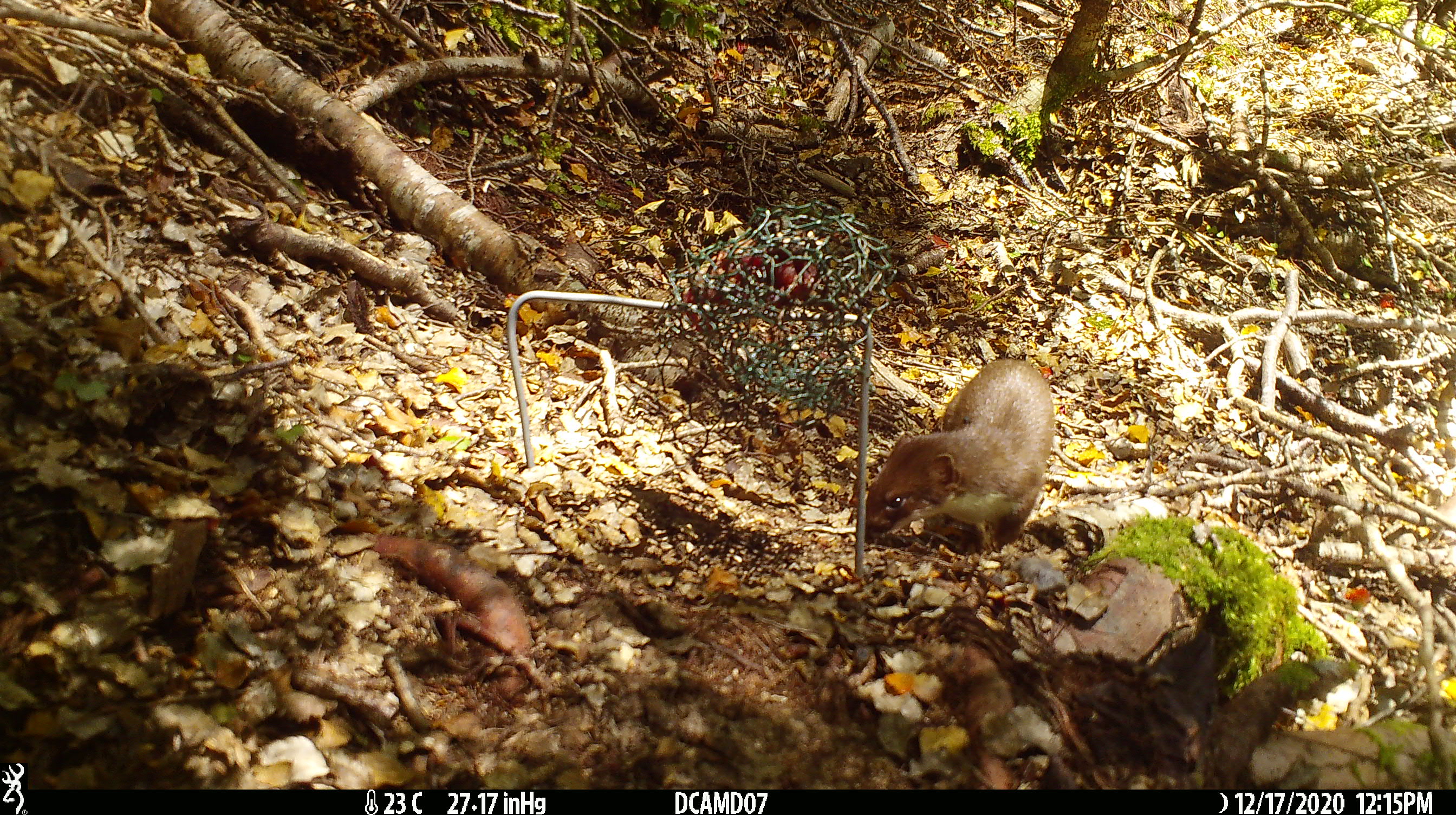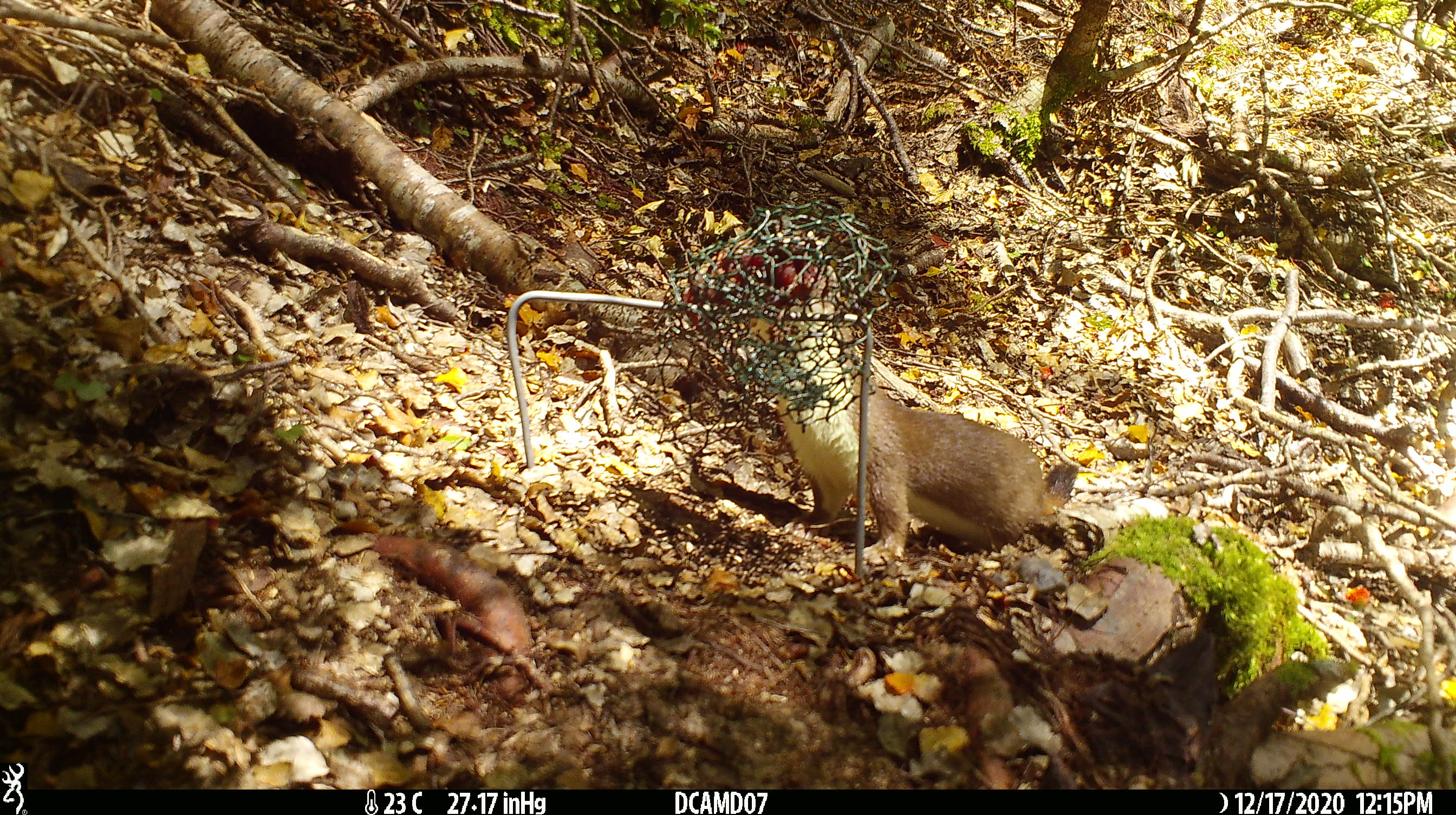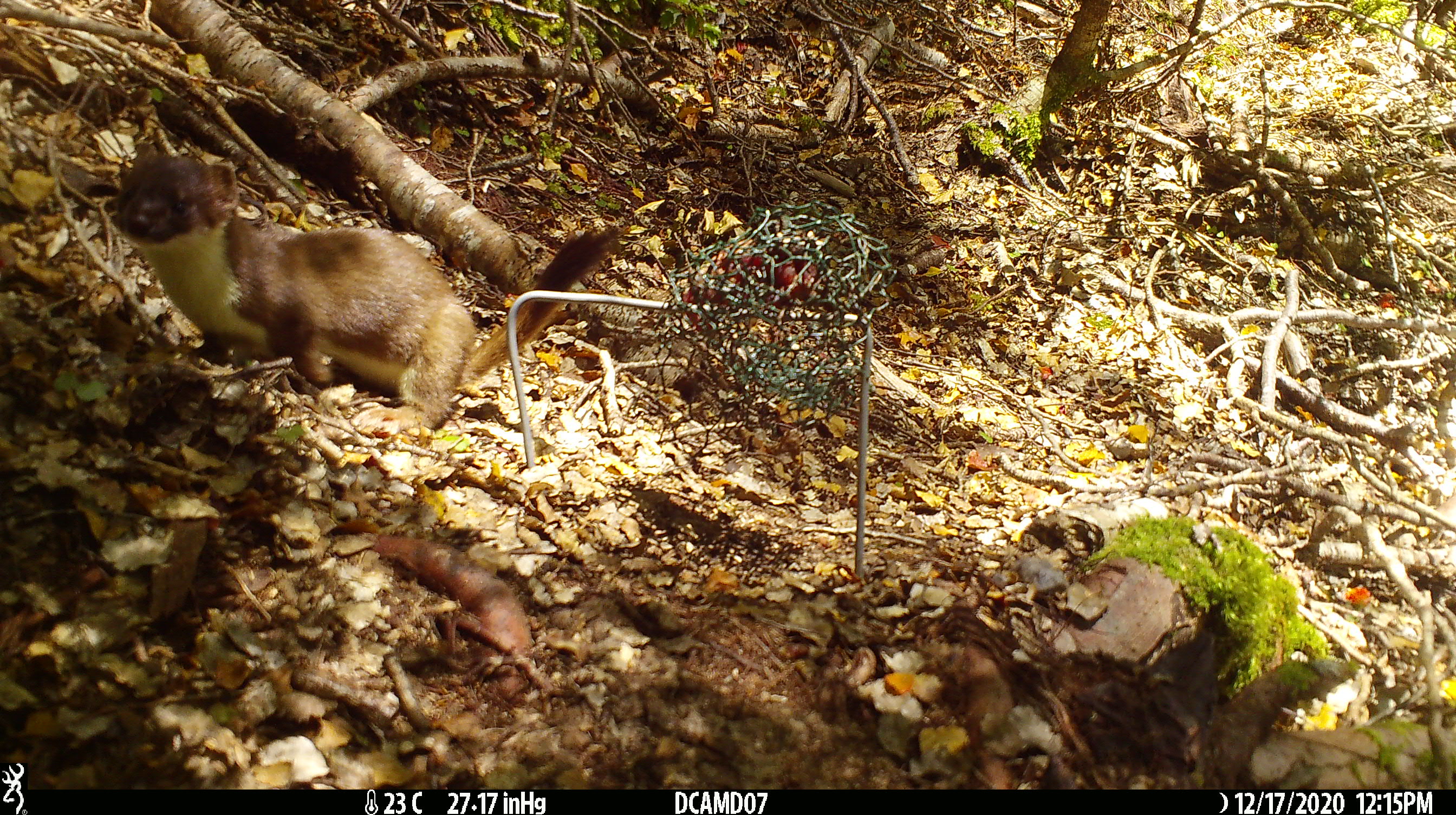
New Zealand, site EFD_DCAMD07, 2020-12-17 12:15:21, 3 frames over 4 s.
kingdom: Animalia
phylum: Chordata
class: Mammalia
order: Carnivora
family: Mustelidae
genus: Mustela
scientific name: Mustela erminea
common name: stoat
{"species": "stoat (Mustela erminea)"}